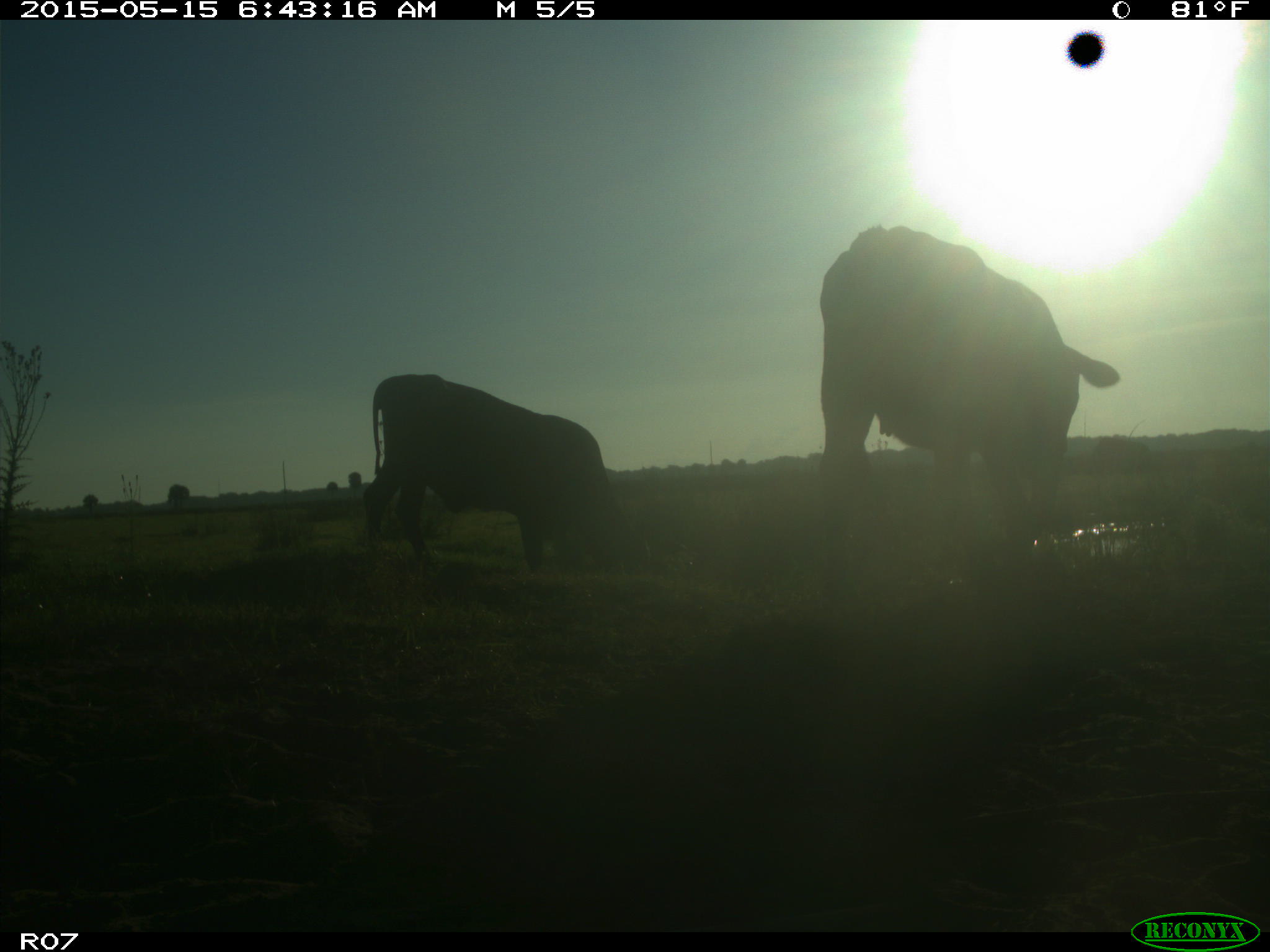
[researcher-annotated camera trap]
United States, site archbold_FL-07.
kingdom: Animalia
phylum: Chordata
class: Mammalia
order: Artiodactyla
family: Bovidae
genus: Bos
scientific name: Bos taurus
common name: domestic cow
Bos taurus (domestic cow).